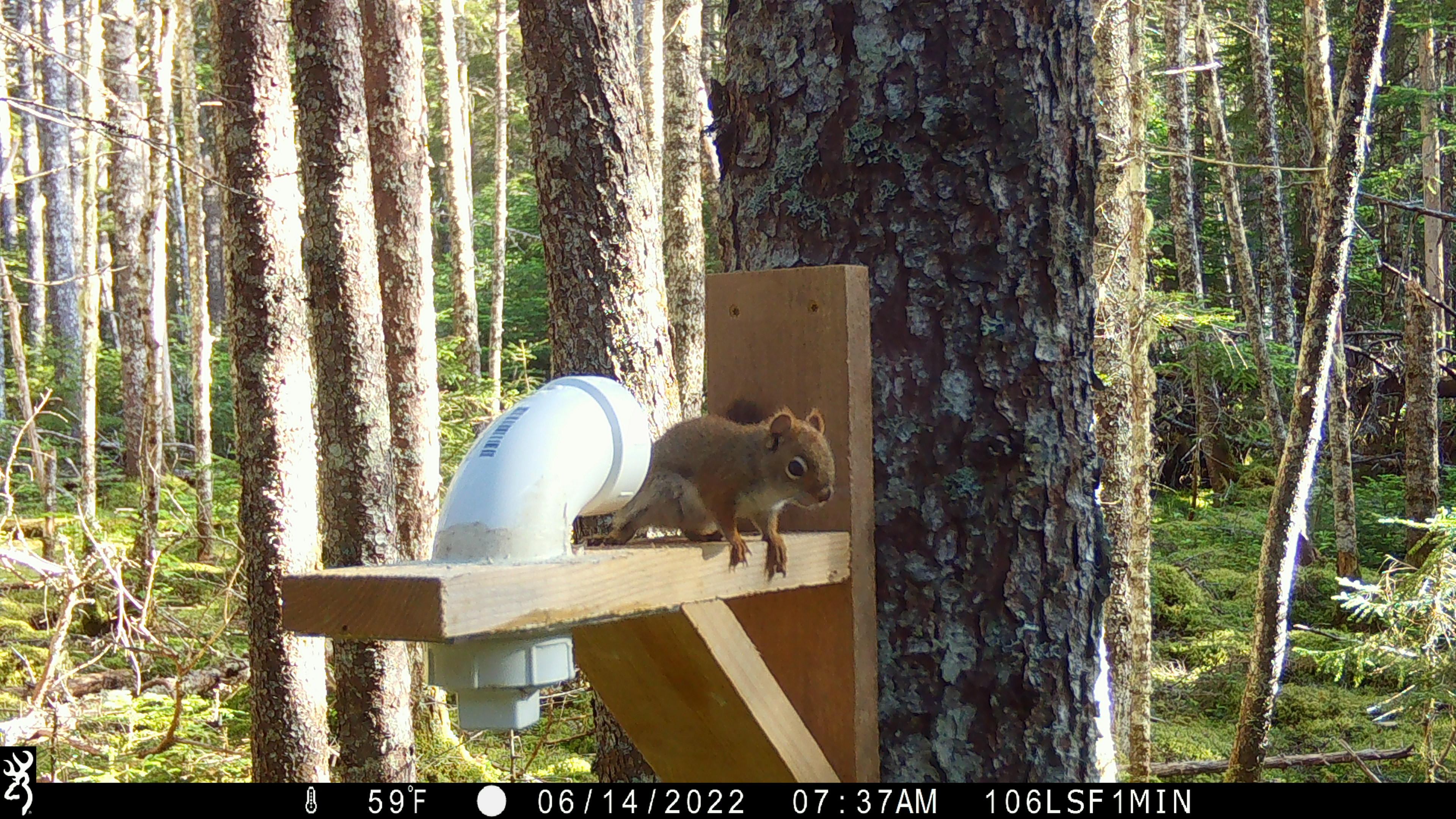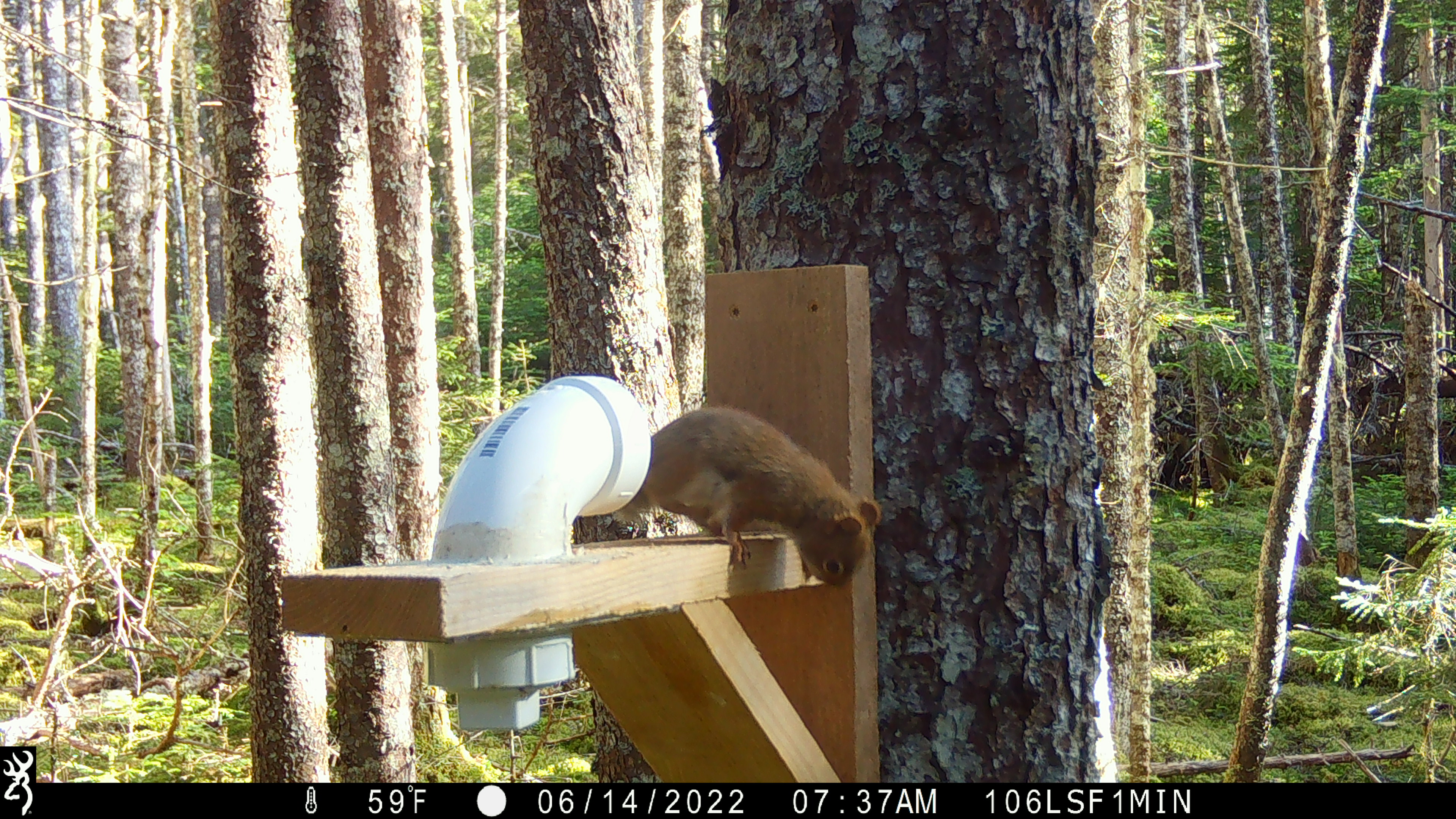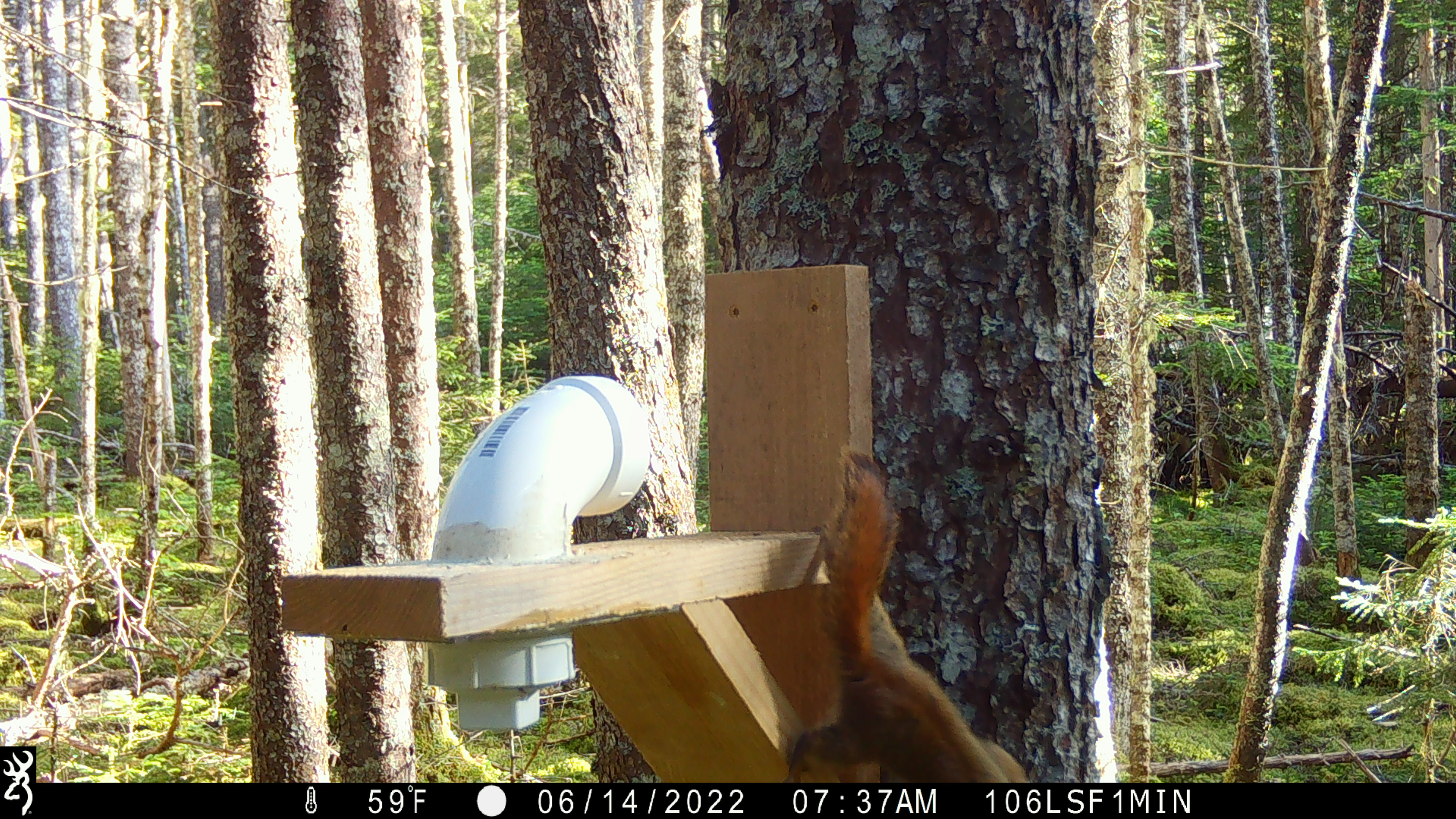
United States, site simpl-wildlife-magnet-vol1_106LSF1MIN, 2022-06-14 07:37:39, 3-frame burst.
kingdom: Animalia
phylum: Chordata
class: Mammalia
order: Rodentia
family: Sciuridae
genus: Tamiasciurus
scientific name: Tamiasciurus hudsonicus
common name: red squirrel